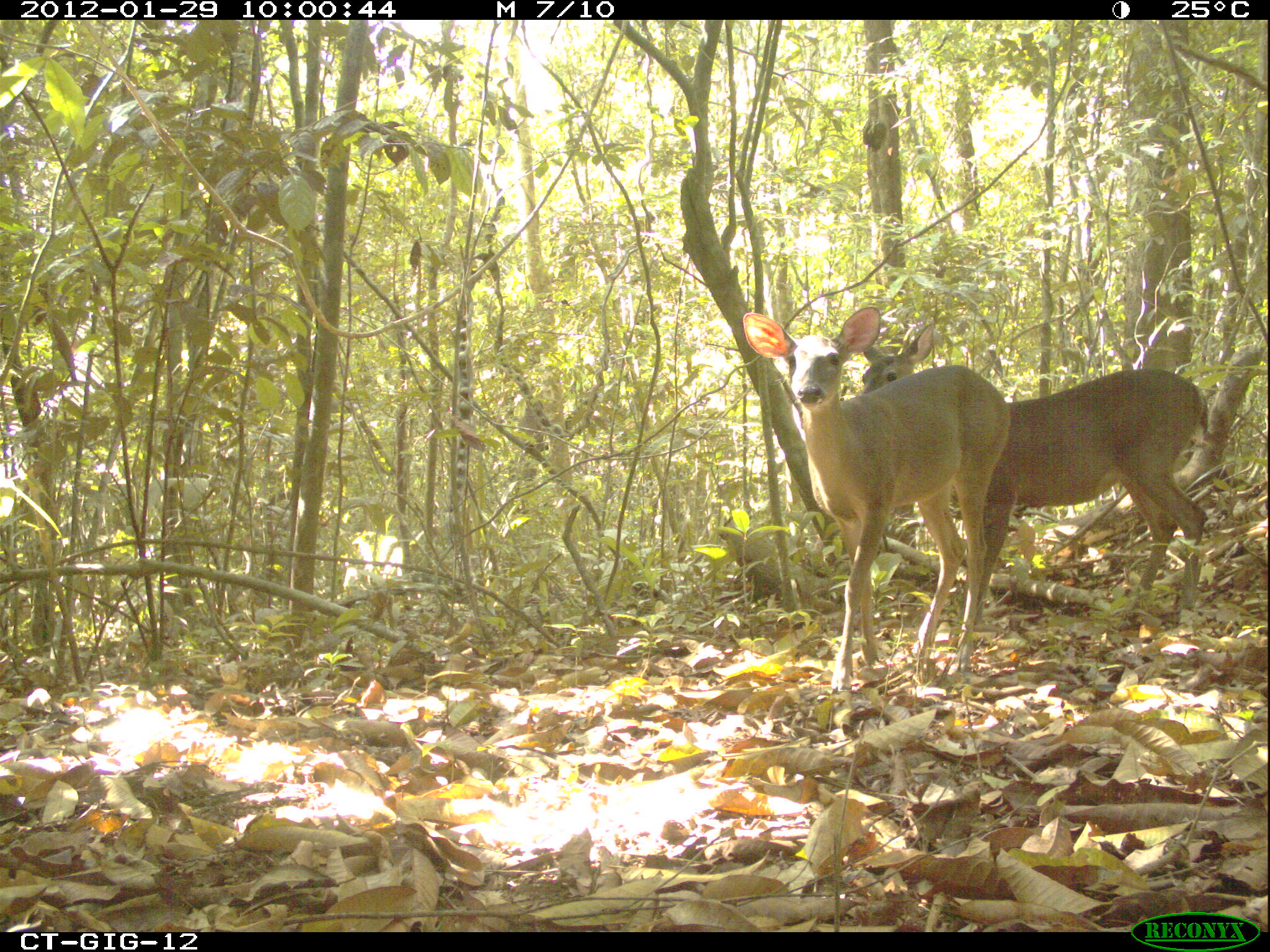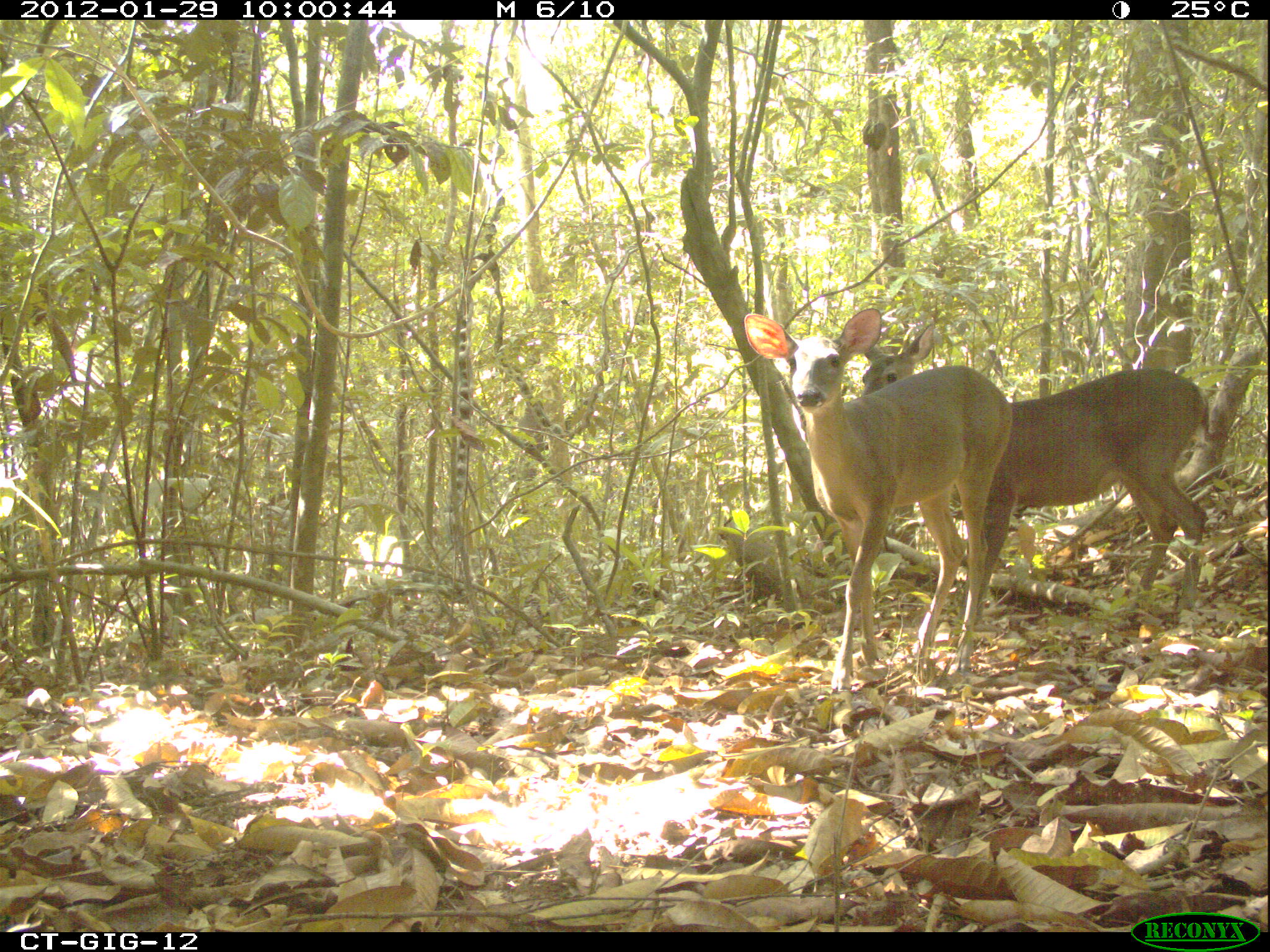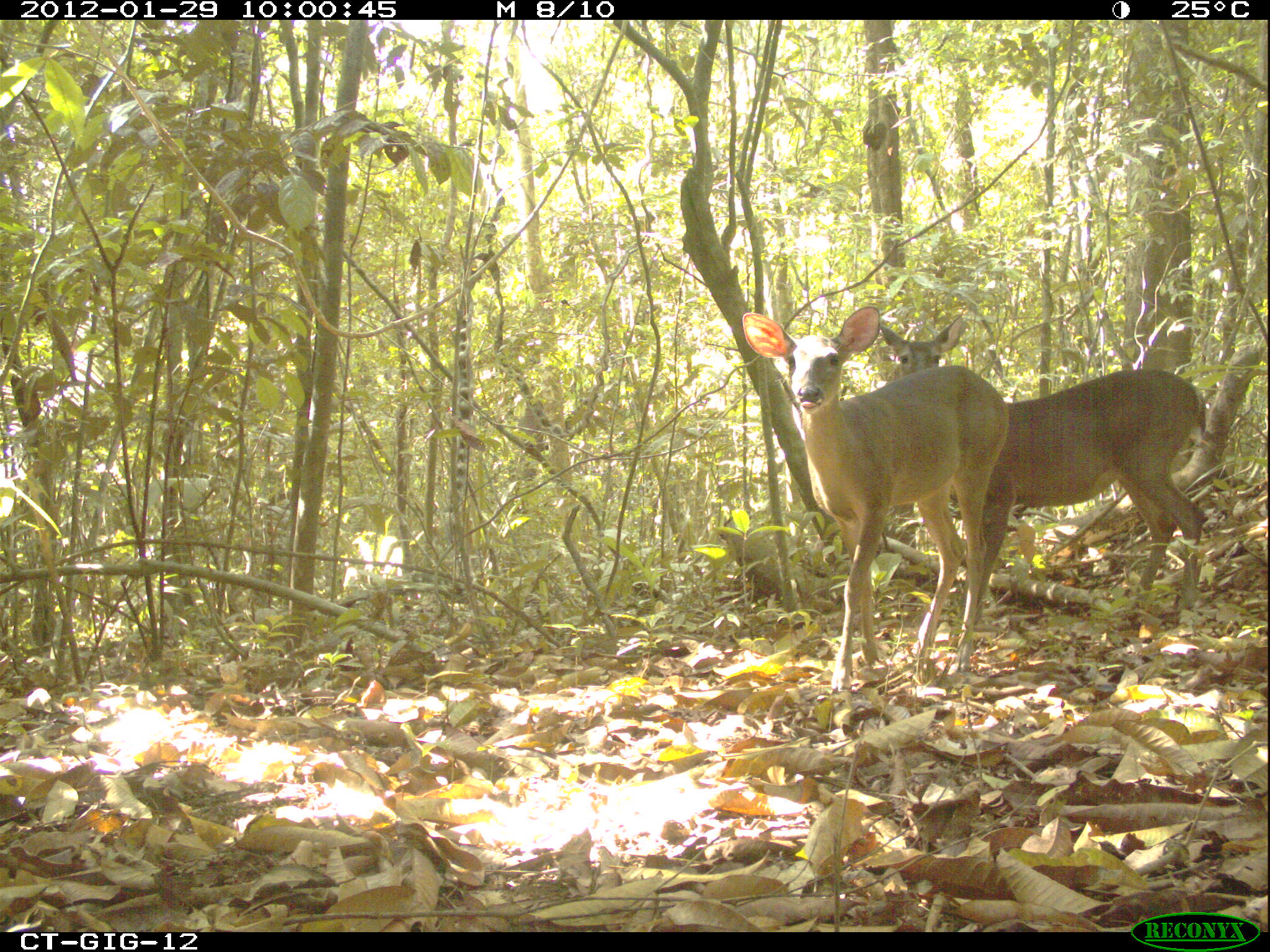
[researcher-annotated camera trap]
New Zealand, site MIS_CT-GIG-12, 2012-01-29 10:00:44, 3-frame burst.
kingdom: Animalia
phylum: Chordata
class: Mammalia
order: Artiodactyla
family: Cervidae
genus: Odocoileus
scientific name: Odocoileus virginianus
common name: white-tailed deer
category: white tailed deer